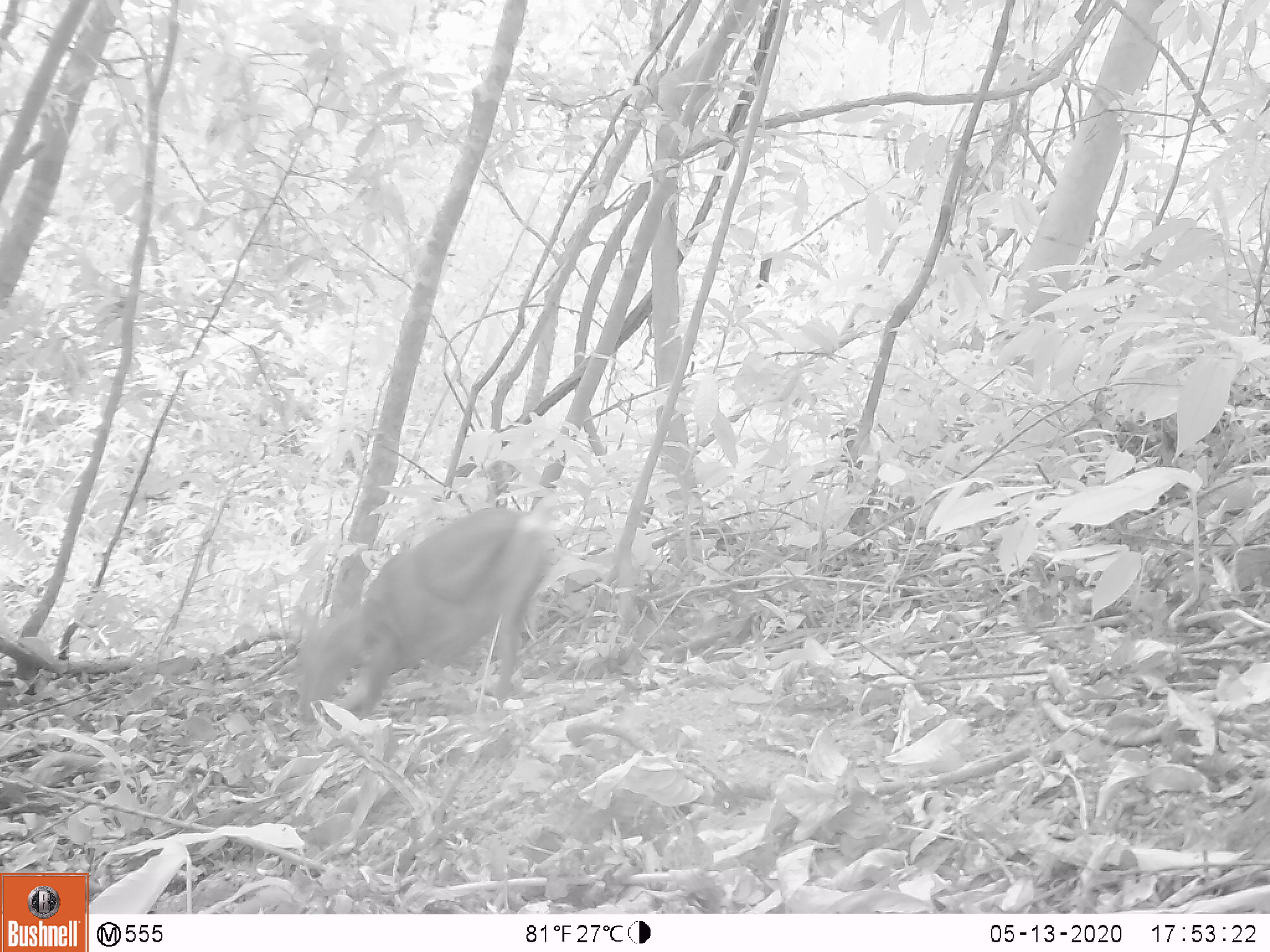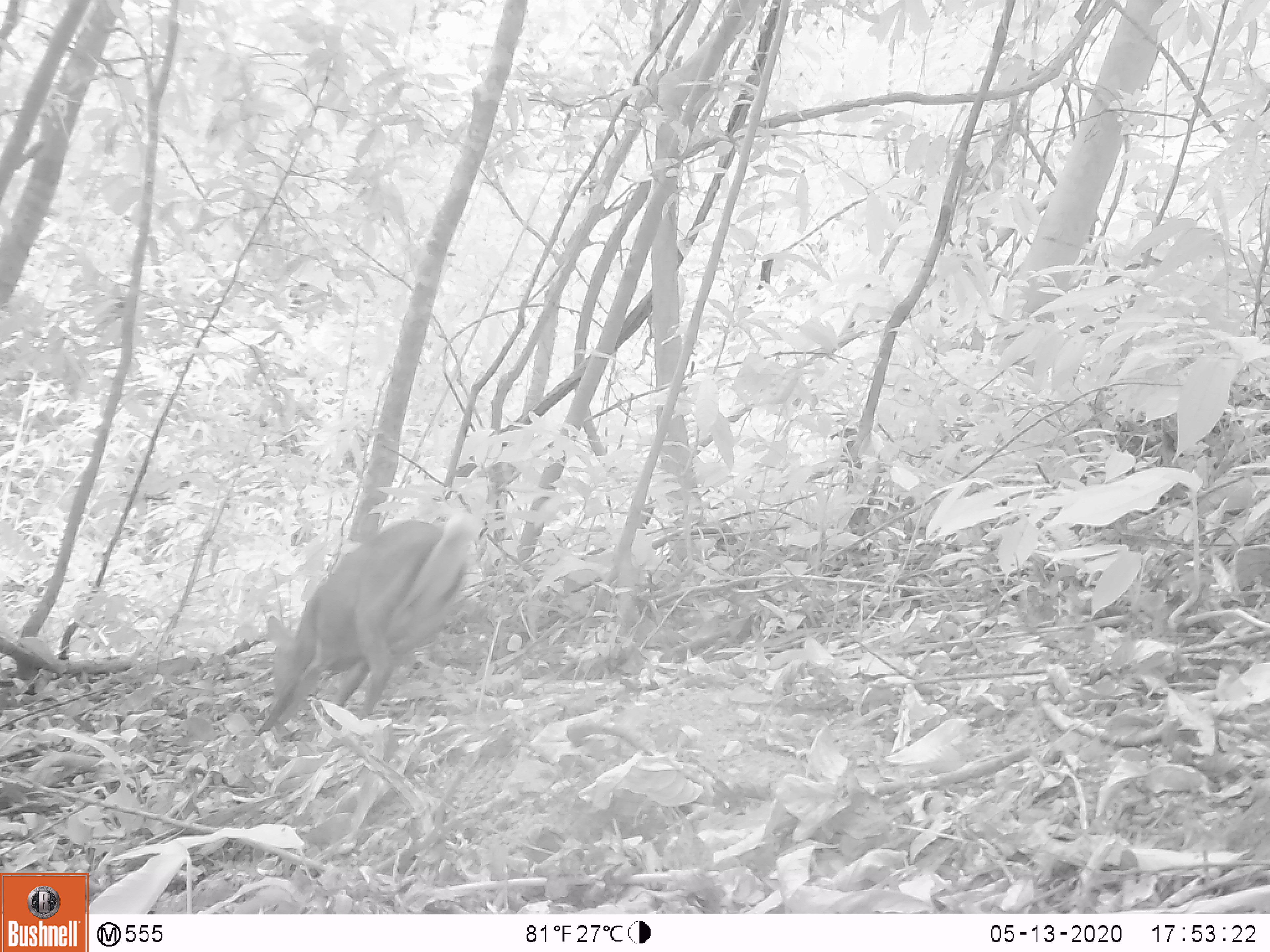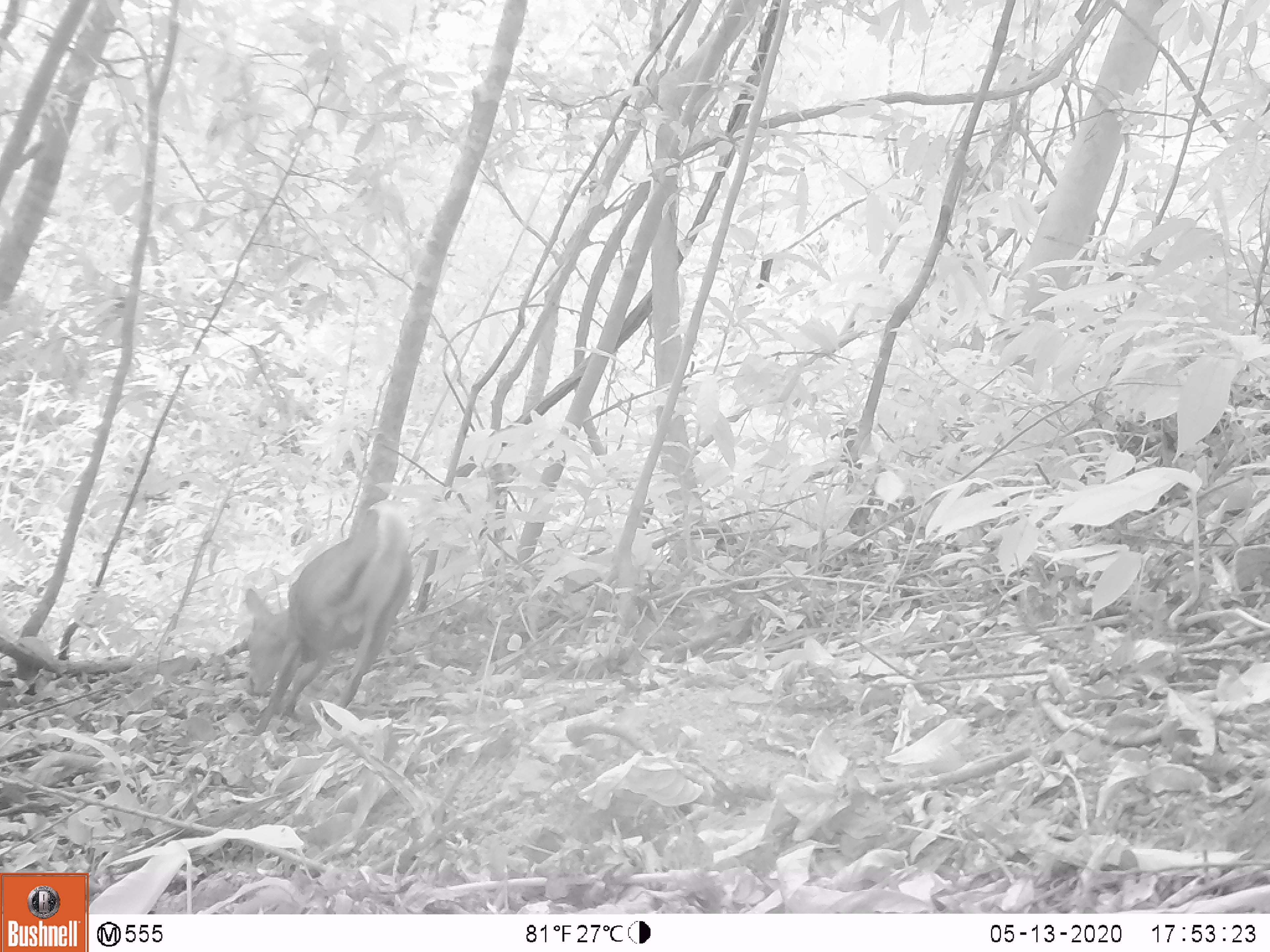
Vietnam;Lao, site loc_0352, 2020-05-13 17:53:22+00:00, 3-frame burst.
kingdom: Animalia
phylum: Chordata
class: Mammalia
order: Artiodactyla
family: Cervidae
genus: Muntiacus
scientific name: Muntiacus rooseveltorum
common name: roosevelt's muntjac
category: roosevelts muntjac group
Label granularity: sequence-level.